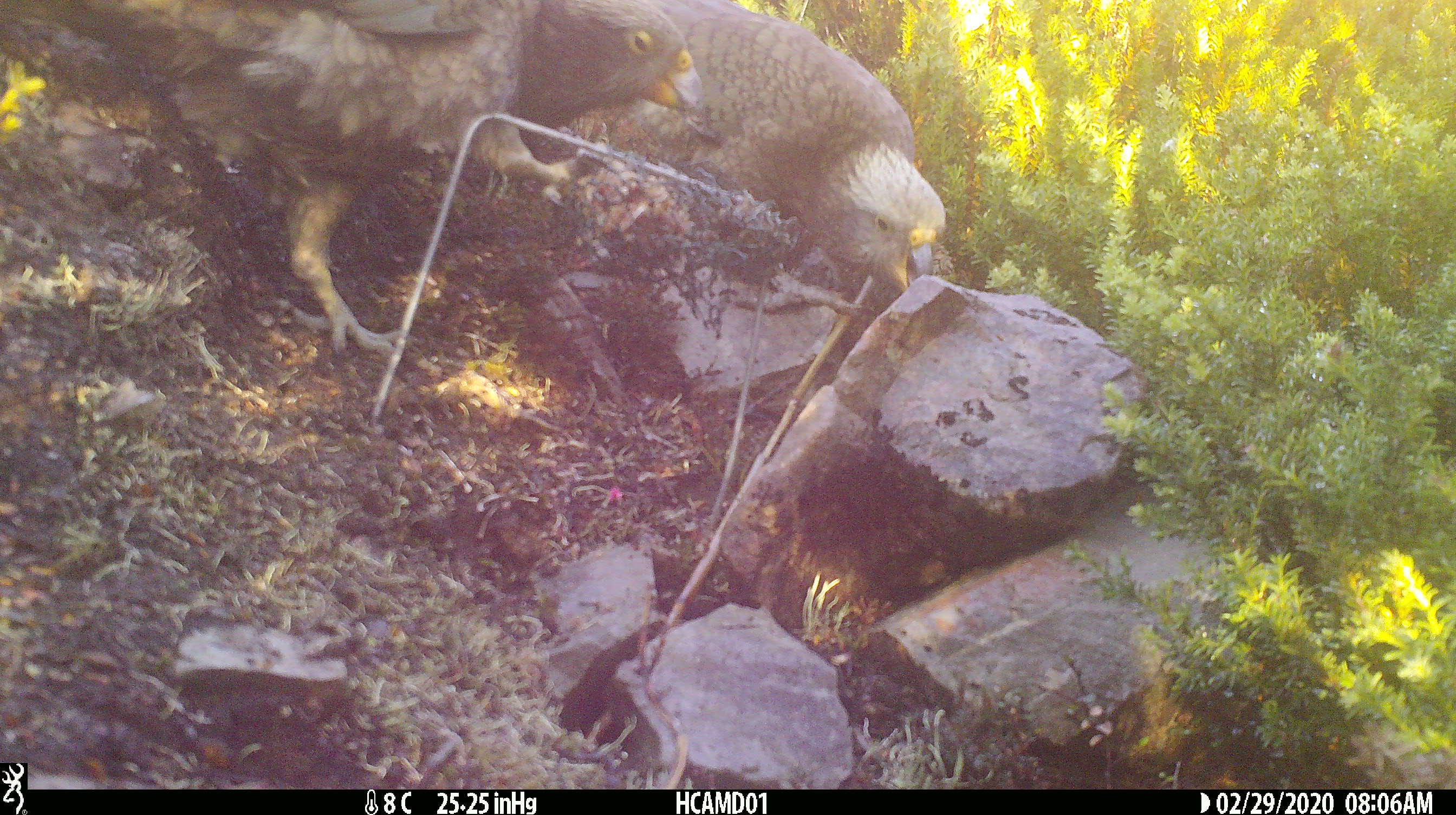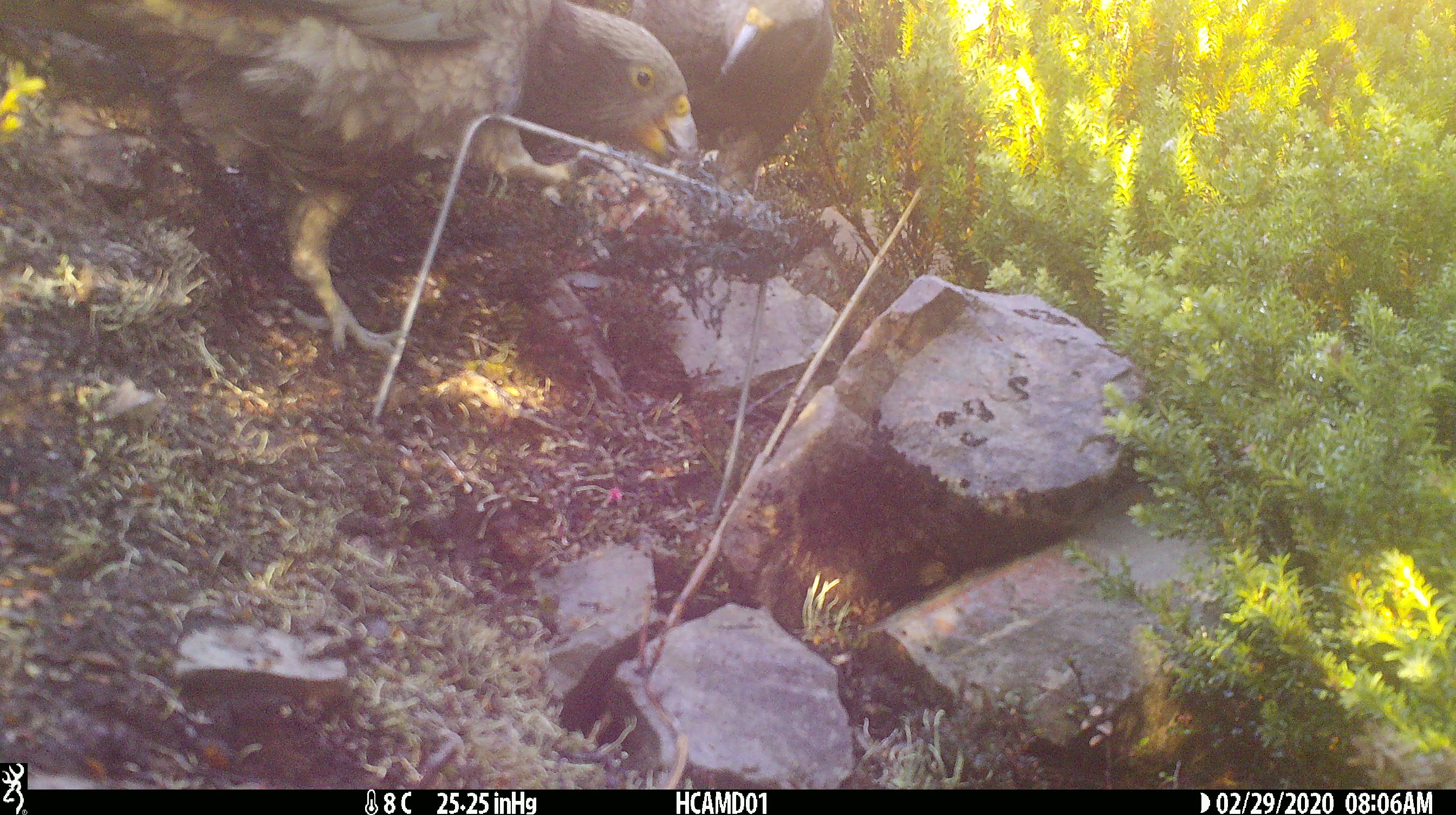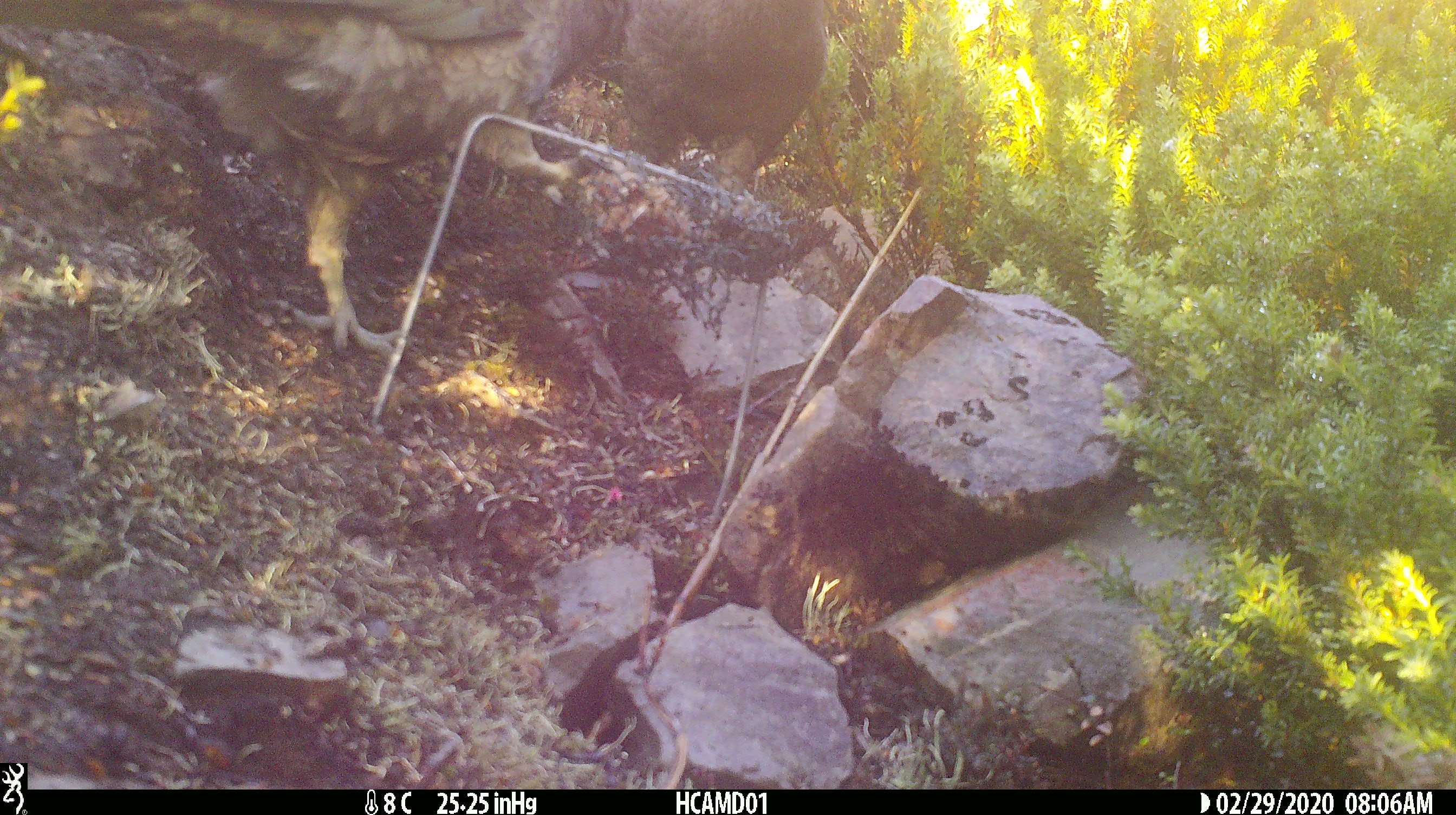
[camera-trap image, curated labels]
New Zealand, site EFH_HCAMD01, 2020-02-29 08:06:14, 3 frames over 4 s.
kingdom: Animalia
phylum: Chordata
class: Aves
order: Psittaciformes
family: Strigopidae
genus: Nestor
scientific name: Nestor notabilis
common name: kea